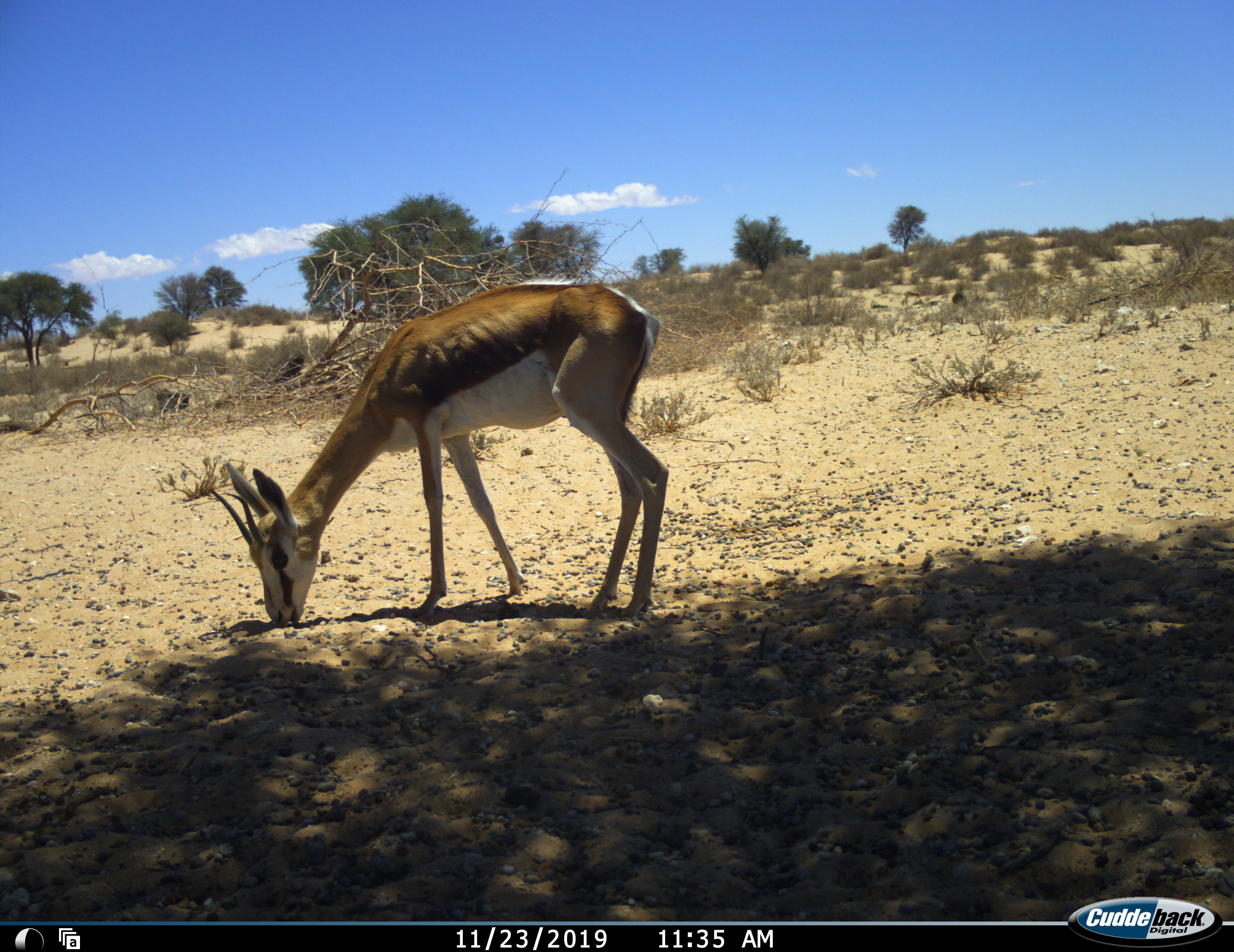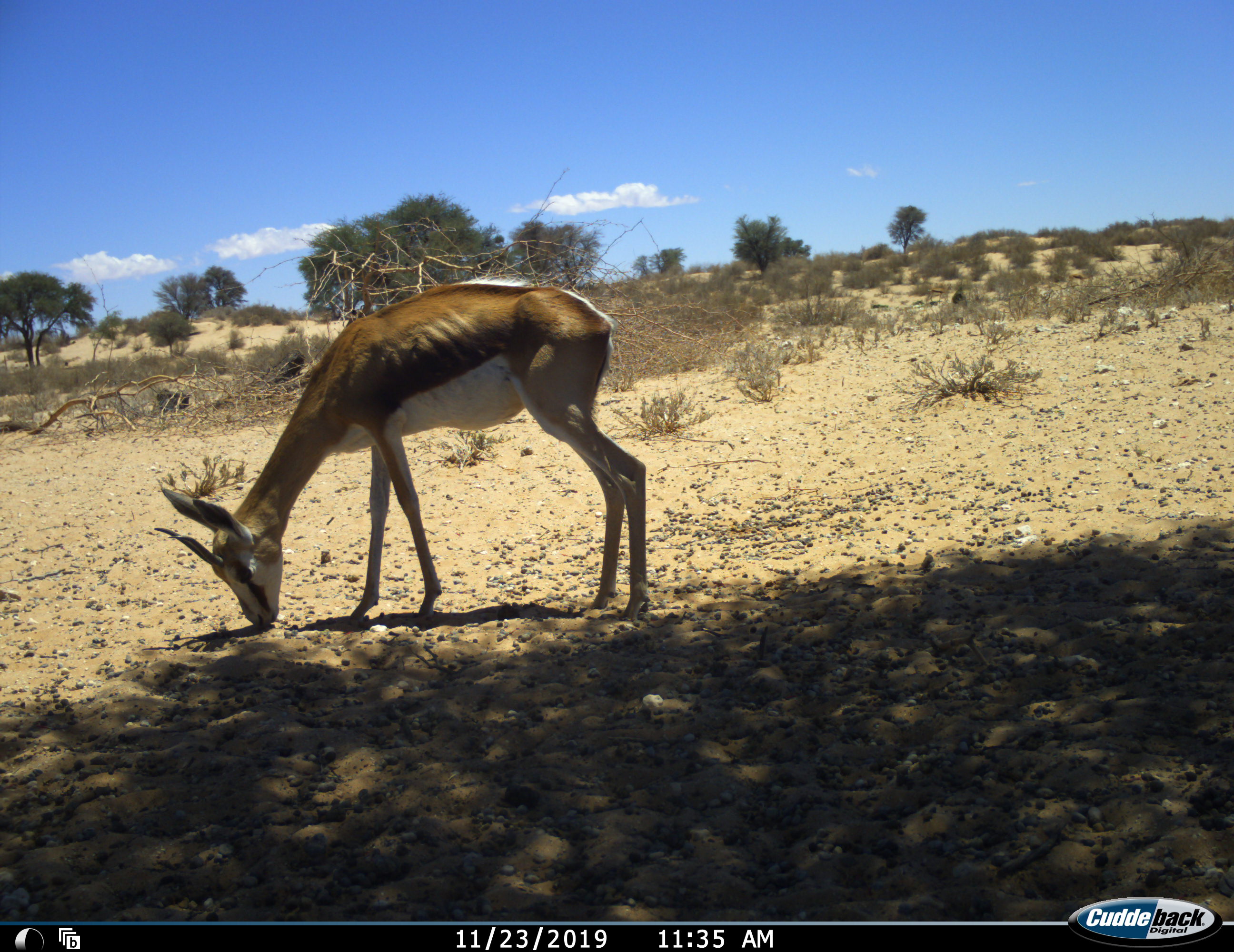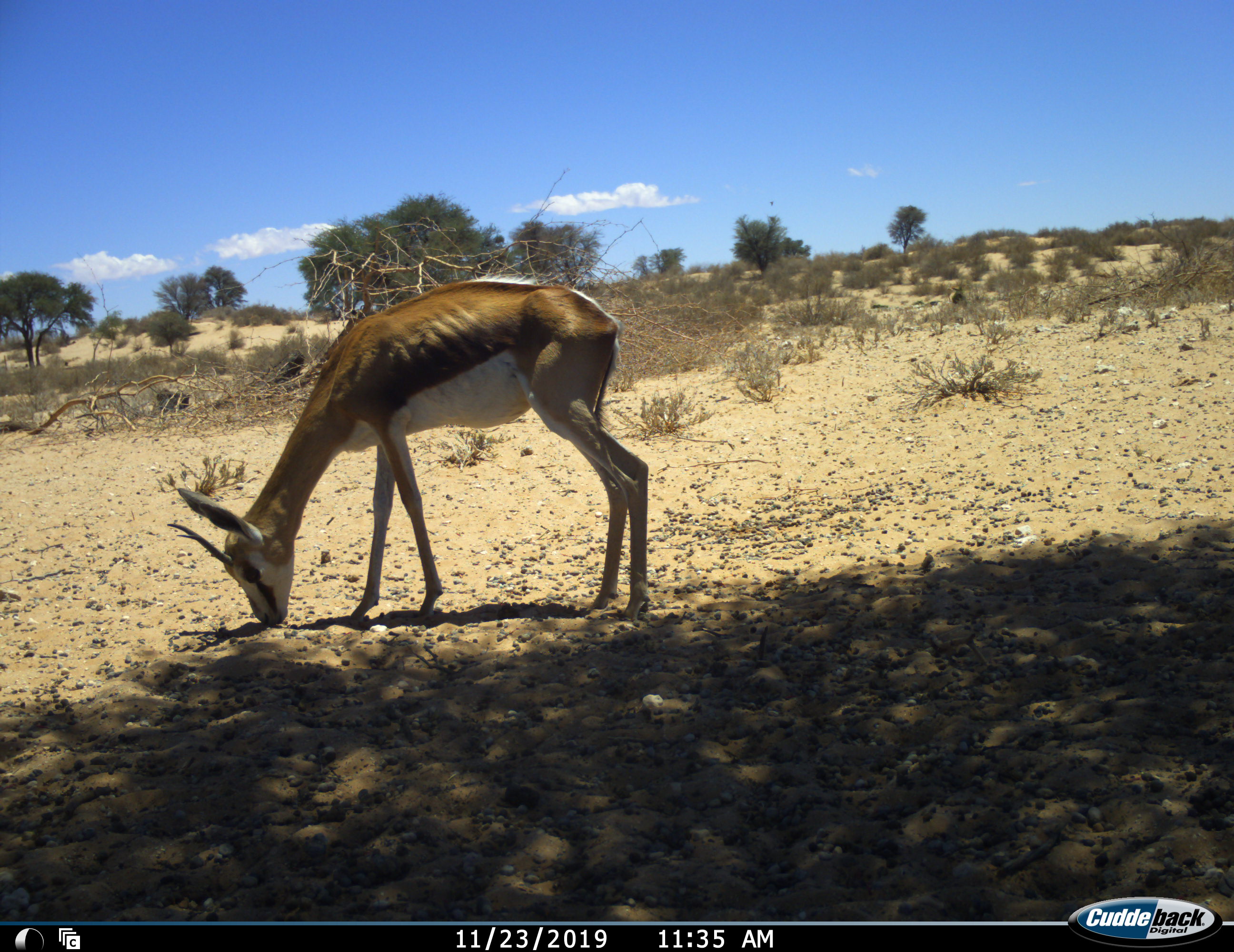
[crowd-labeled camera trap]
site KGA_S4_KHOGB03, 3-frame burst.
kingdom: Animalia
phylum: Chordata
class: Mammalia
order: Artiodactyla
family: Bovidae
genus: Antidorcas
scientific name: Antidorcas marsupialis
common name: springbok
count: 3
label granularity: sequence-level